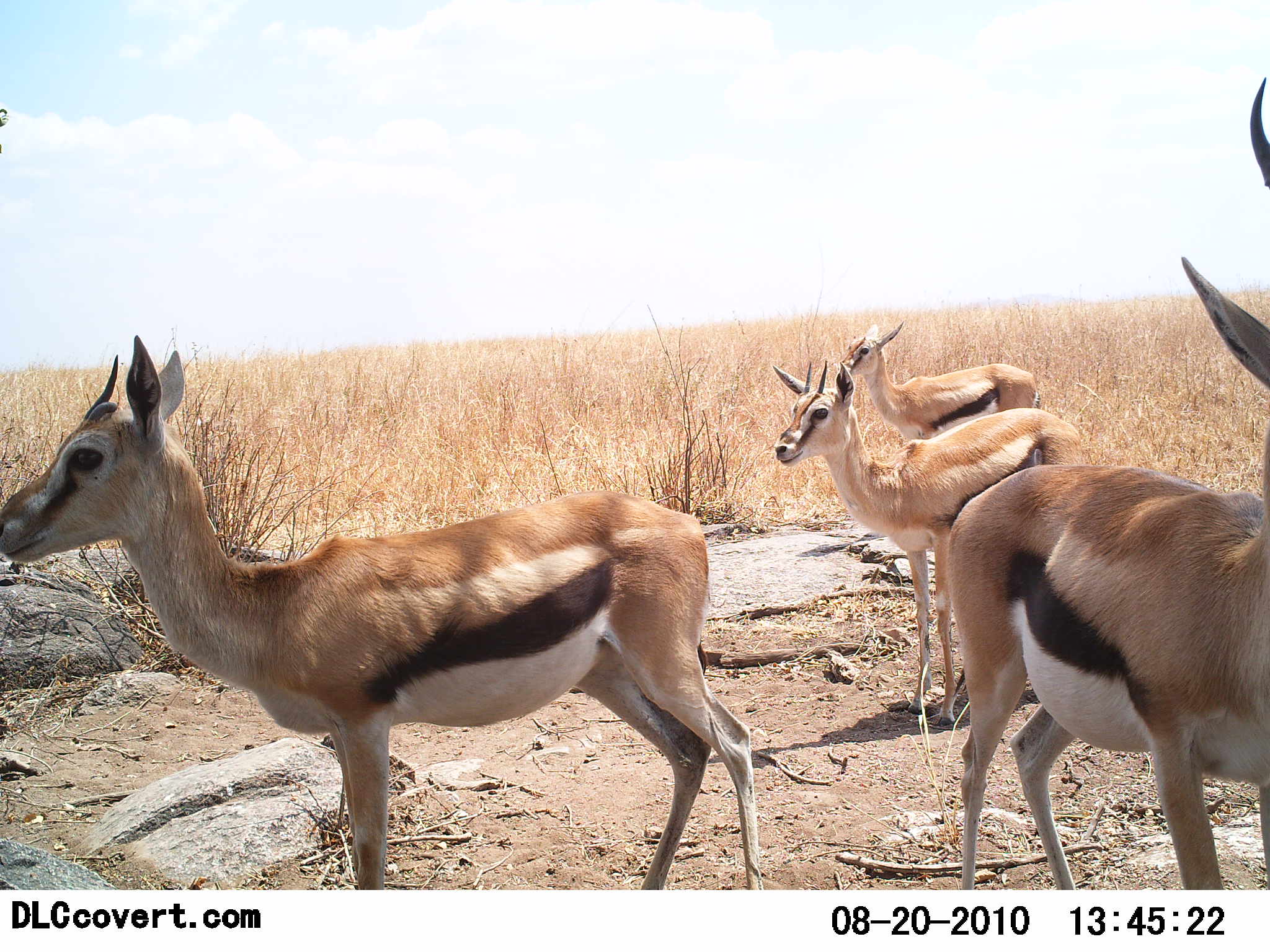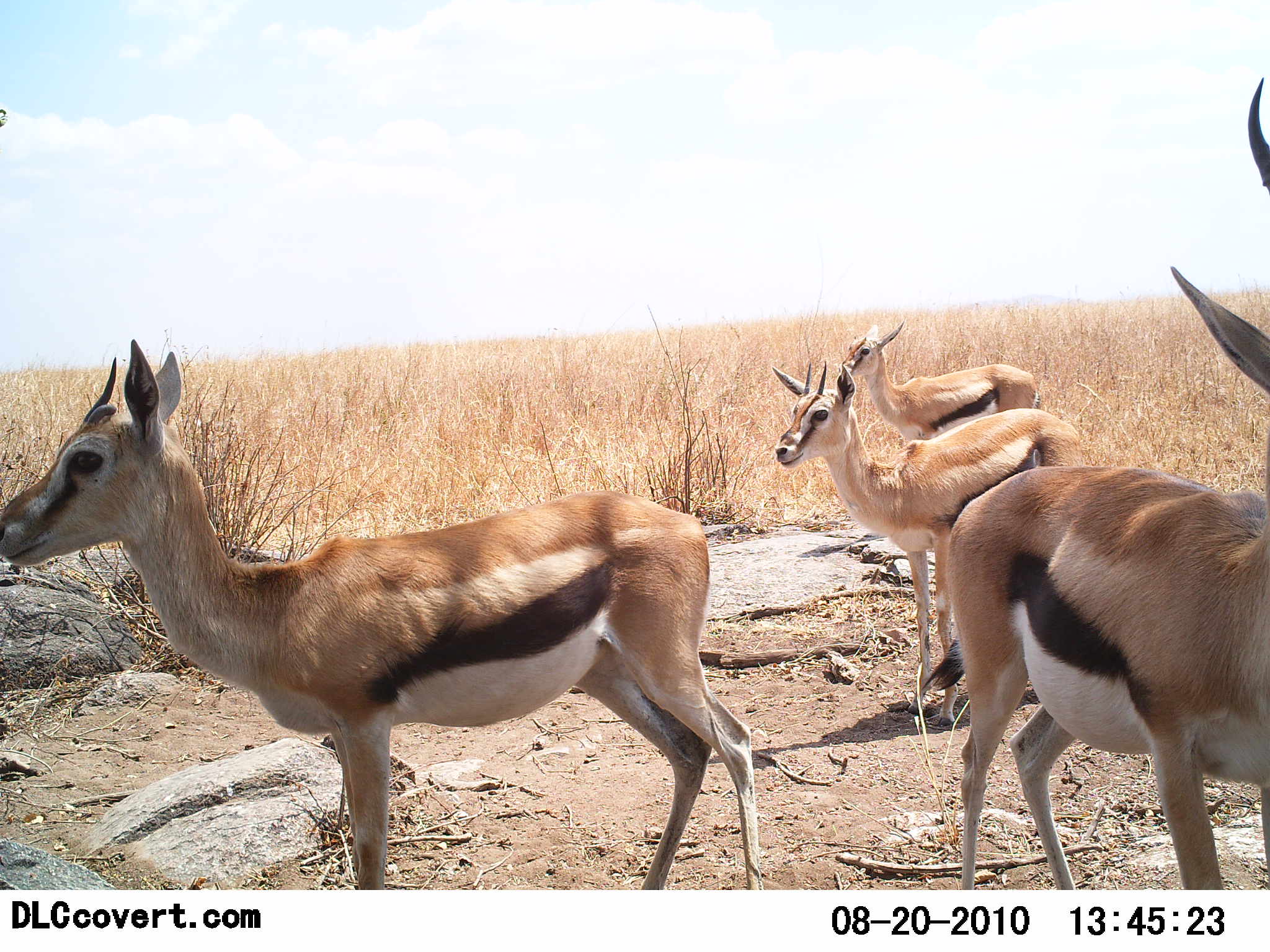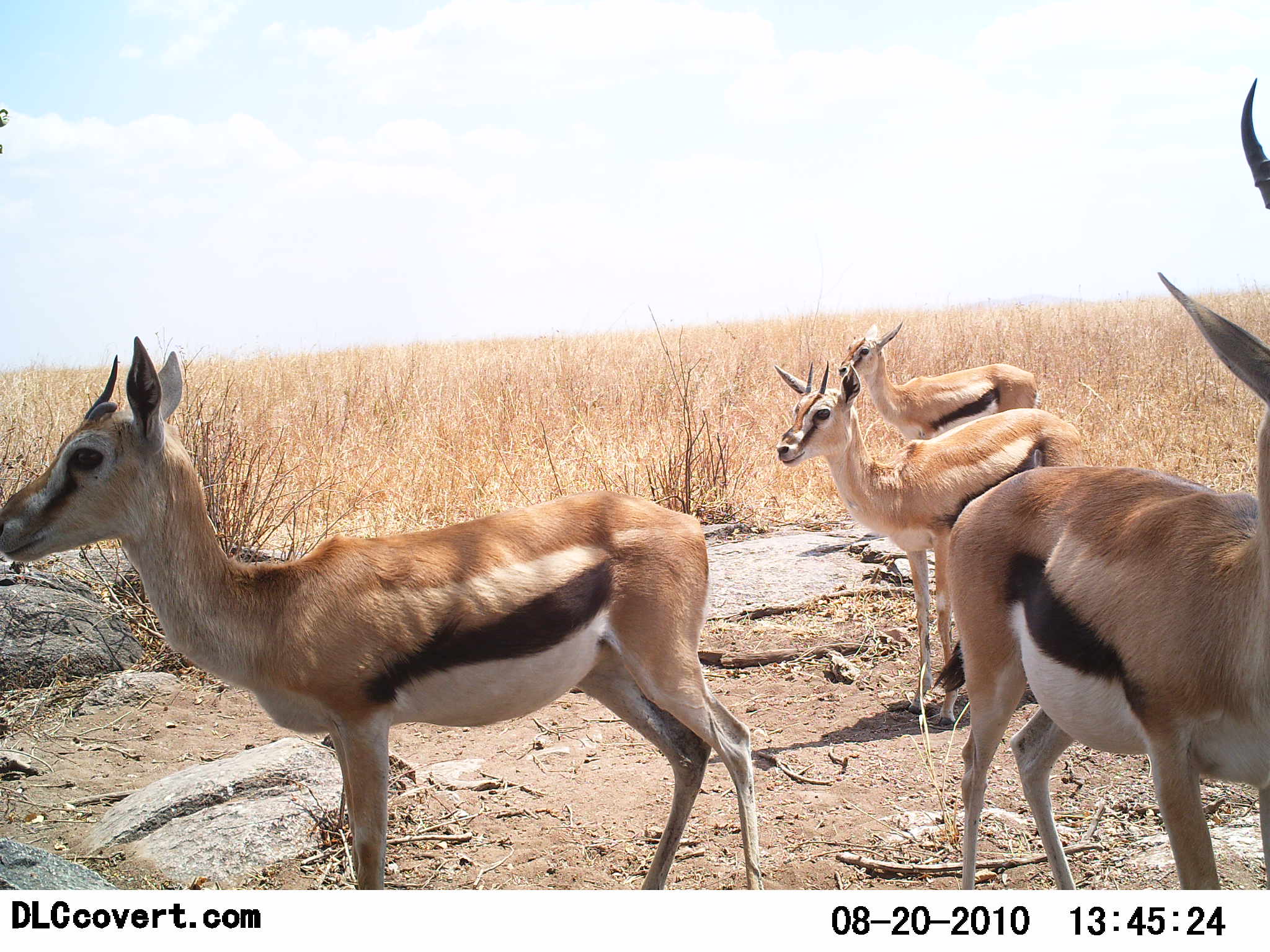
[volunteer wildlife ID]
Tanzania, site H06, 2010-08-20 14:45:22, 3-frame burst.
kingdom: Animalia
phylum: Chordata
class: Mammalia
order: Artiodactyla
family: Bovidae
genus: Eudorcas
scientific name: Eudorcas thomsonii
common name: thomson's gazelle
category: gazellethomsons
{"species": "gazellethomsons (thomson's gazelle) (Eudorcas thomsonii)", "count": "4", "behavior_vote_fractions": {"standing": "94%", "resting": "6%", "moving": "0%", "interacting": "0%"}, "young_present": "0%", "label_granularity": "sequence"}